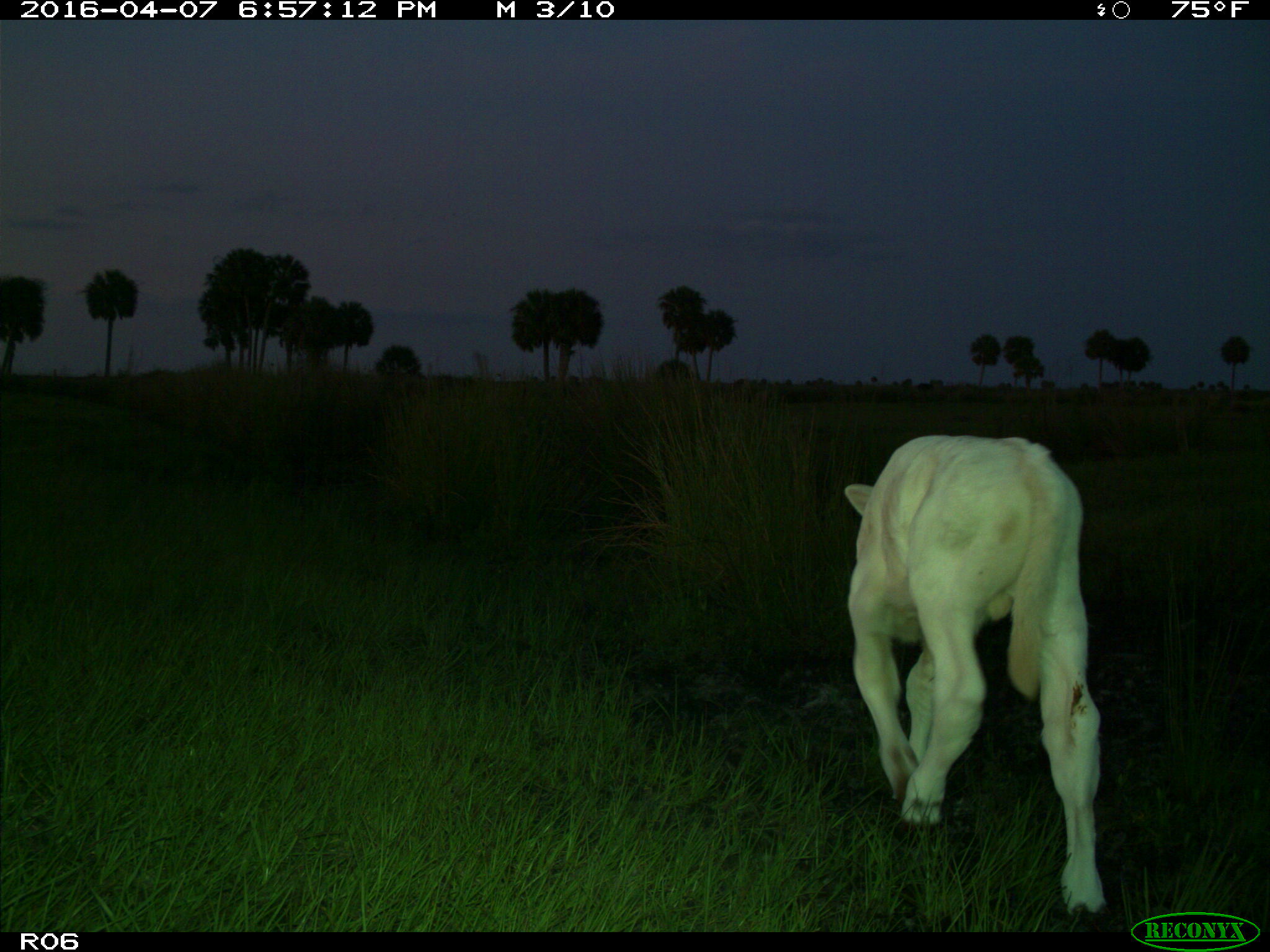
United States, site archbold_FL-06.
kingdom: Animalia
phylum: Chordata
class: Mammalia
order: Artiodactyla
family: Bovidae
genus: Bos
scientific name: Bos taurus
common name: domestic cow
Bos taurus (domestic cow).